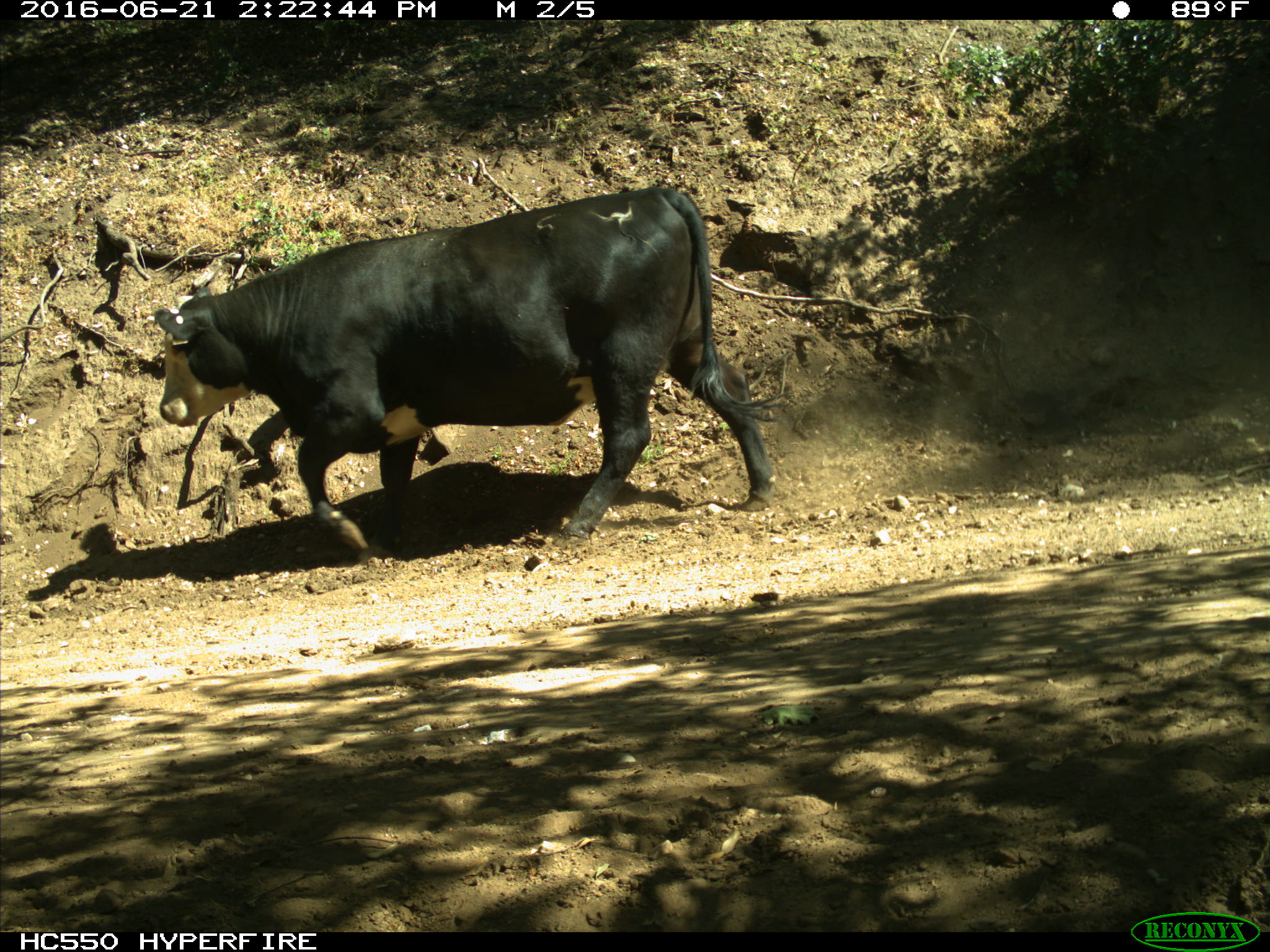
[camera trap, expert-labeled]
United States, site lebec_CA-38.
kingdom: Animalia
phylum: Chordata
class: Mammalia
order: Artiodactyla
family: Bovidae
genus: Bos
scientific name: Bos taurus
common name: domestic cow